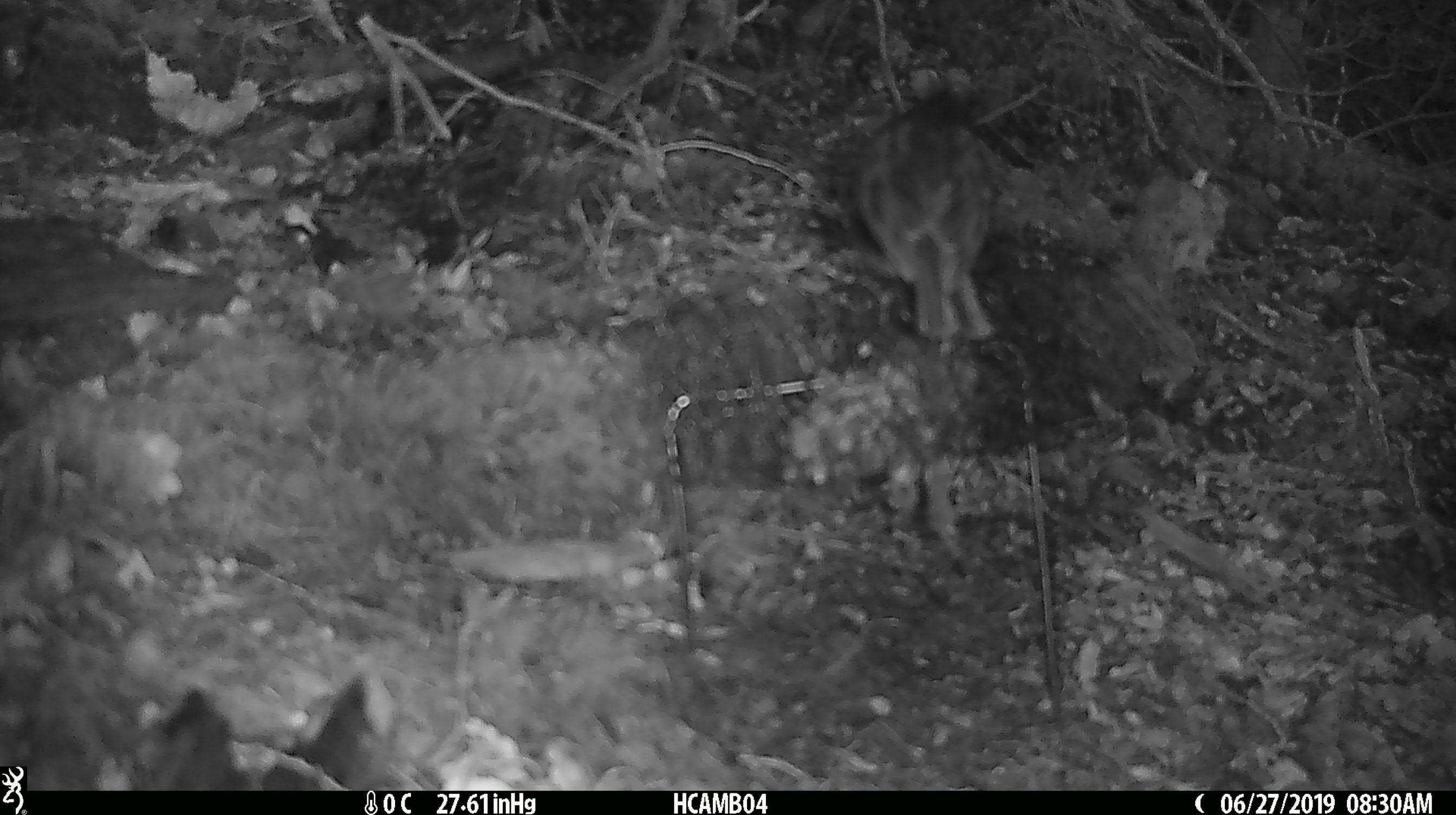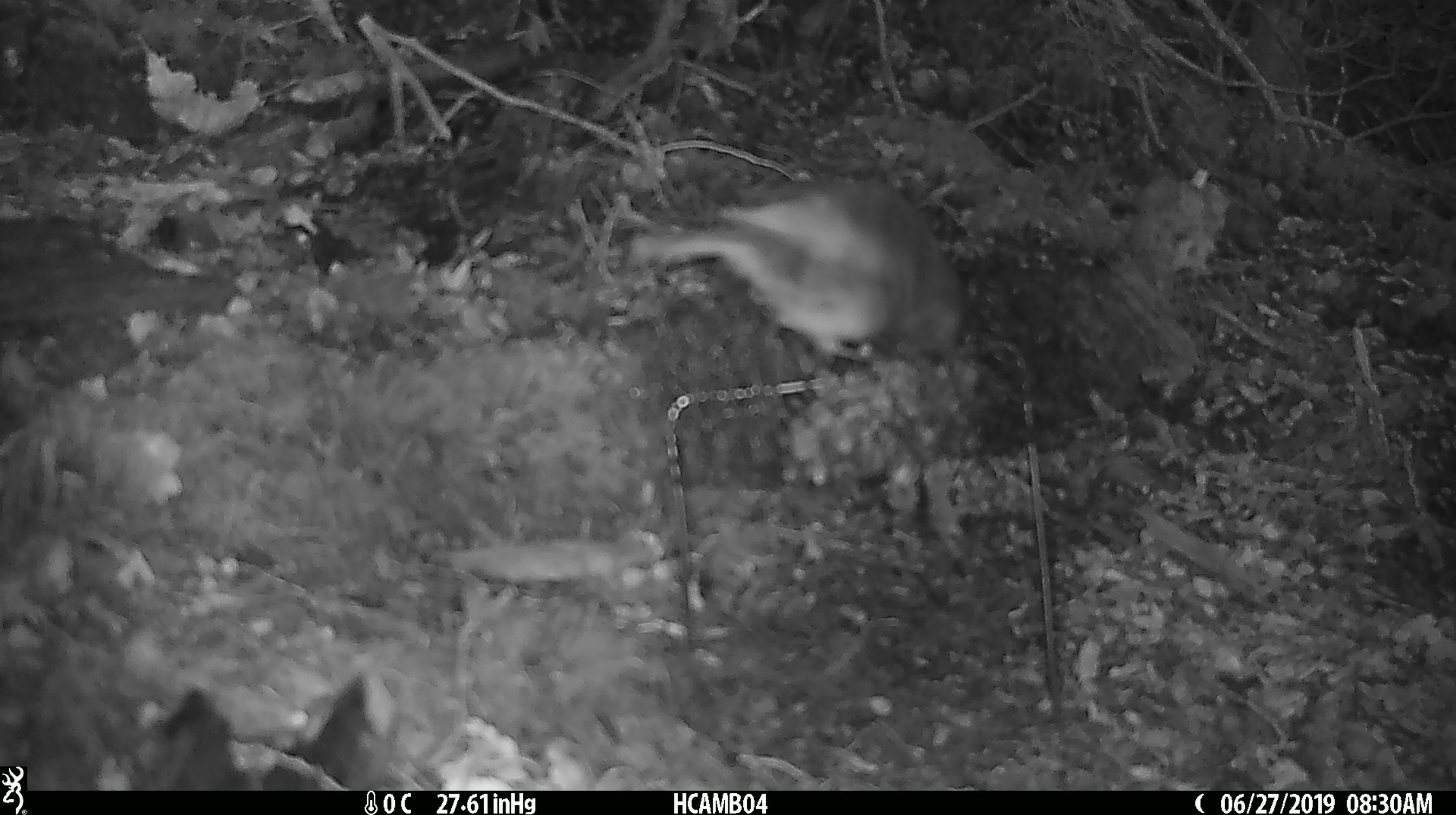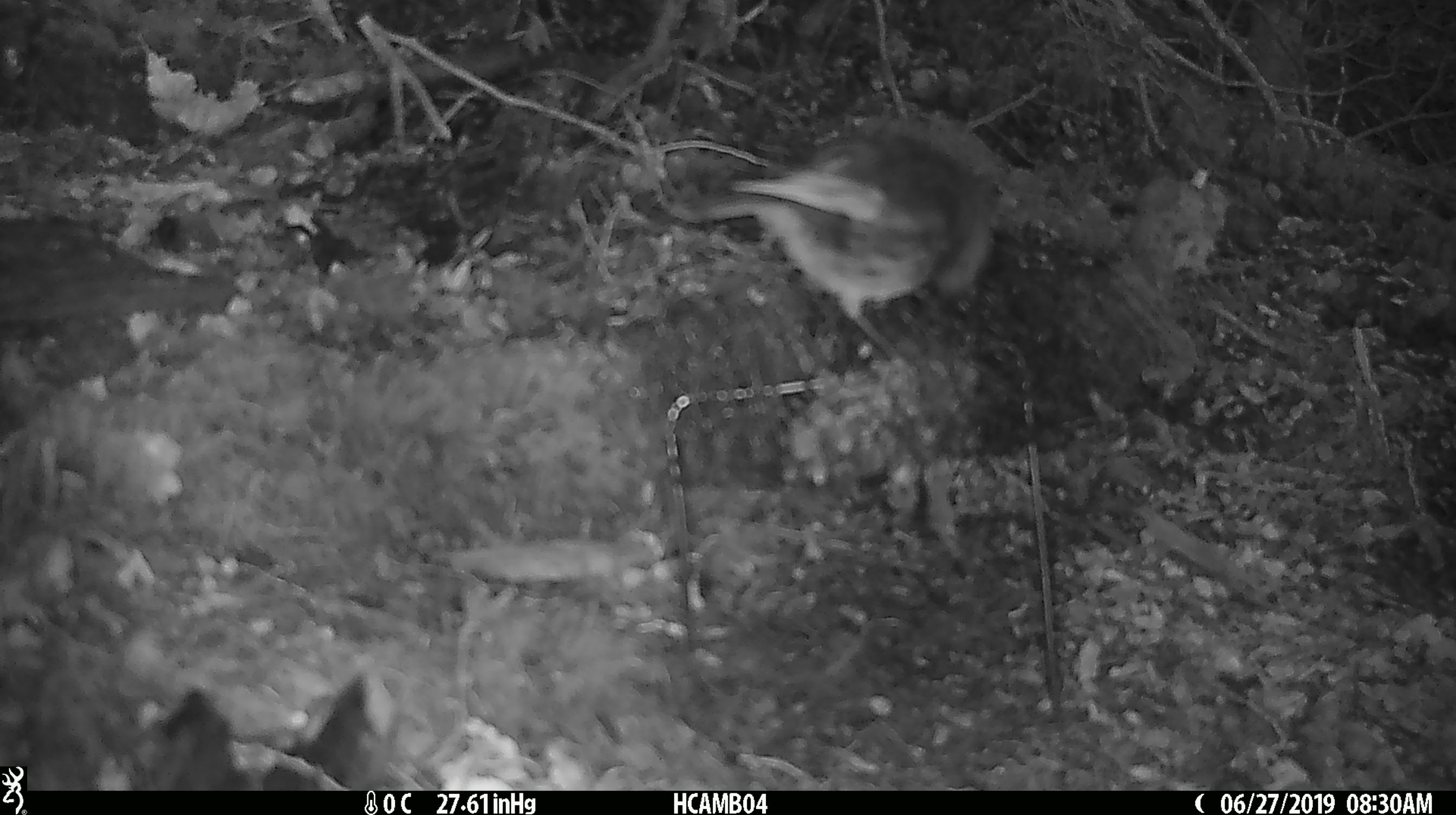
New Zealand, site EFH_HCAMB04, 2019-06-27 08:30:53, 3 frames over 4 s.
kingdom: Animalia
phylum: Chordata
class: Aves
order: Passeriformes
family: Petroicidae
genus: Petroica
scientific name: Petroica australis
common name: new zealand robin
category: robin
Robin (new zealand robin) (Petroica australis).